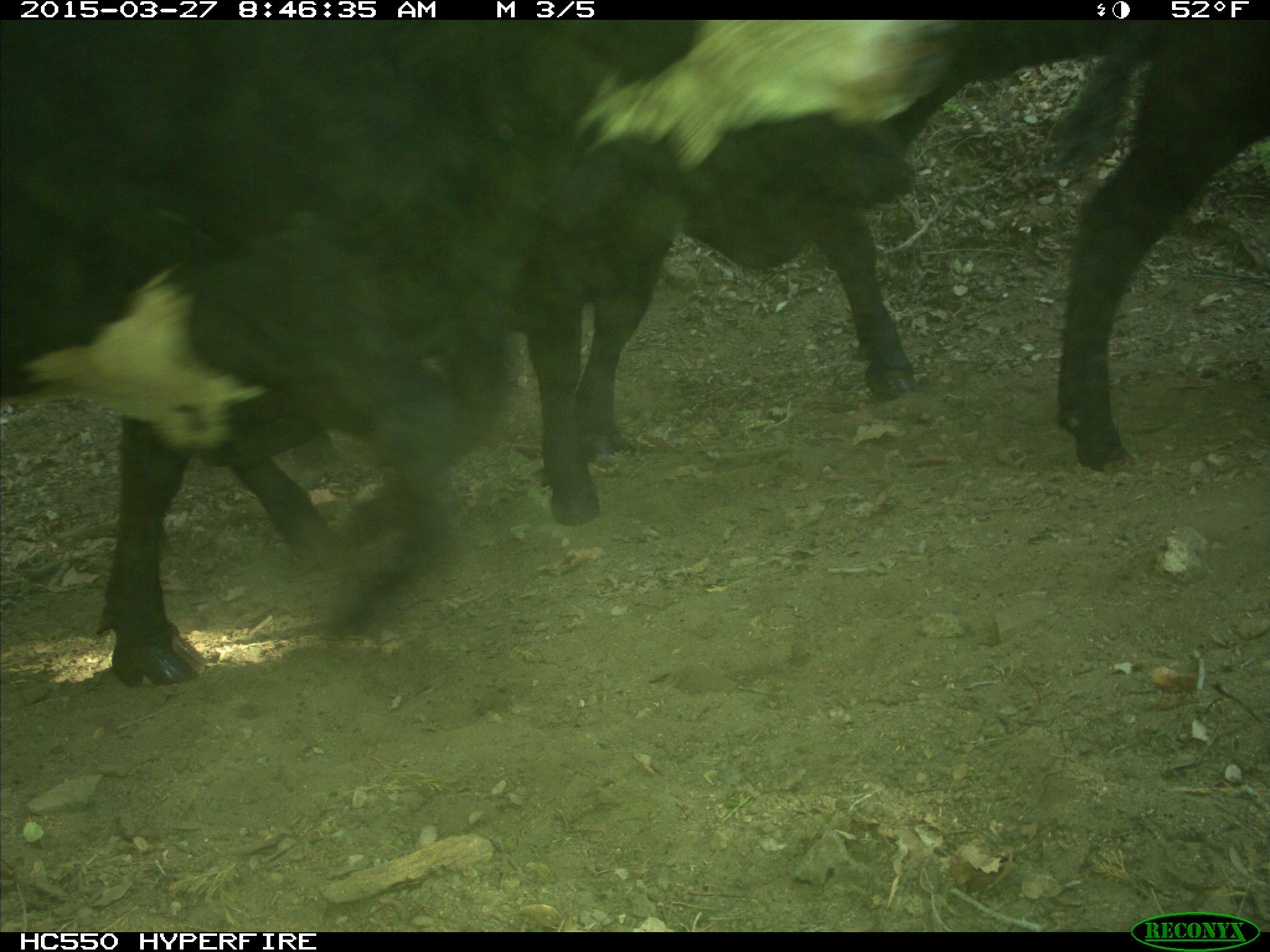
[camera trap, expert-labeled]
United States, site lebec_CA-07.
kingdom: Animalia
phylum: Chordata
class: Mammalia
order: Artiodactyla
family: Bovidae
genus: Bos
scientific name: Bos taurus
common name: domestic cow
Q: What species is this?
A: Bos taurus (domestic cow).